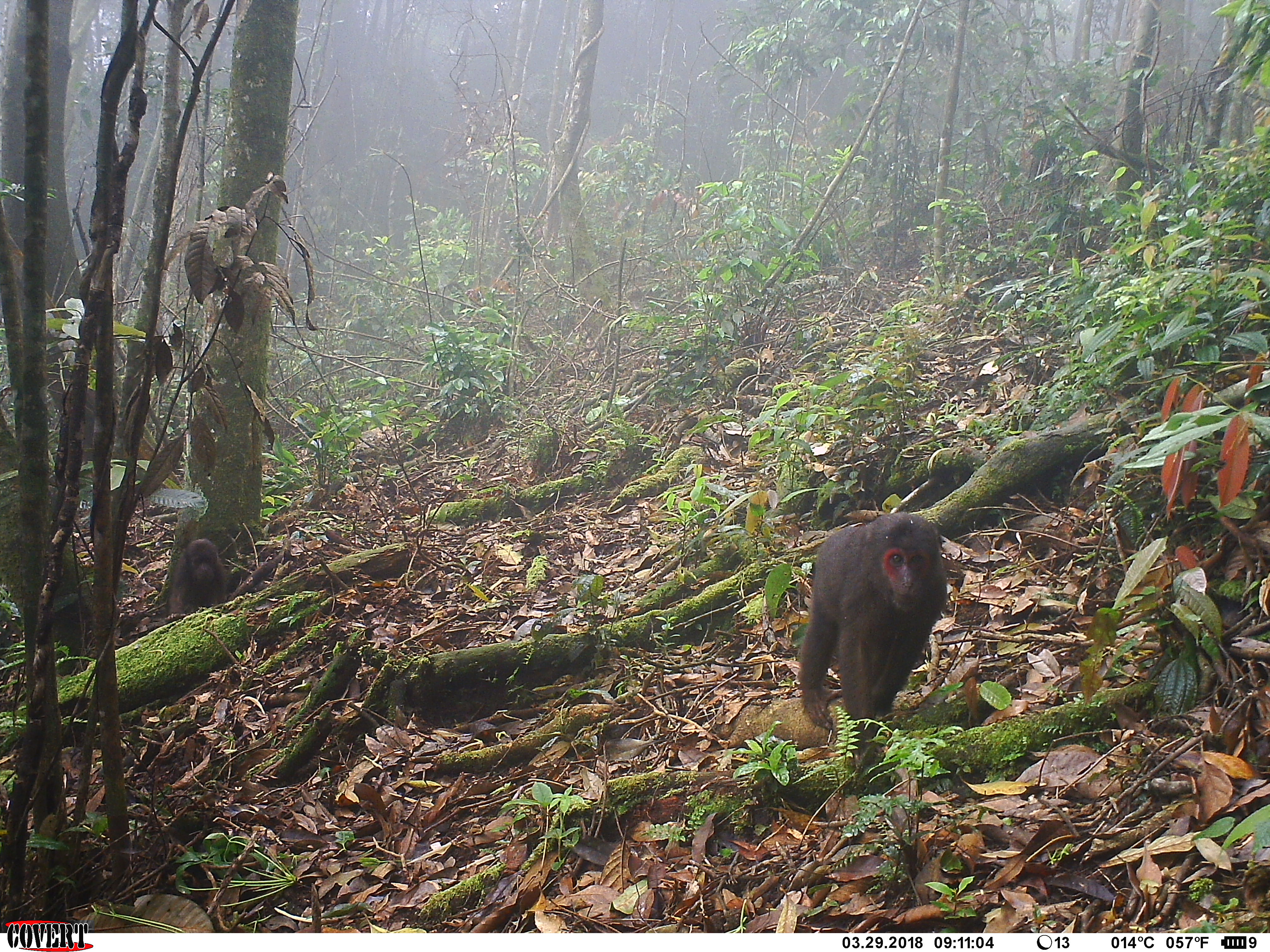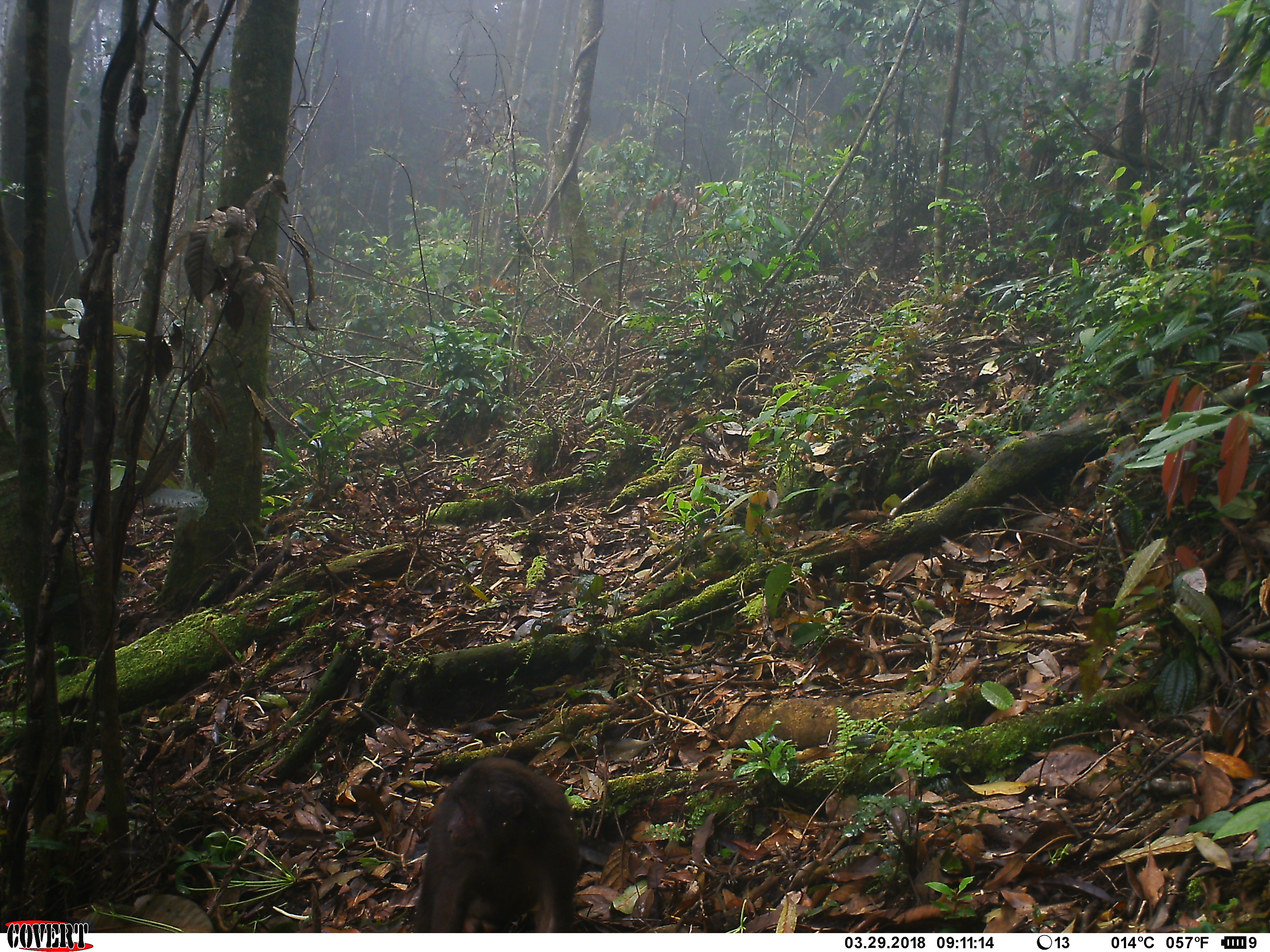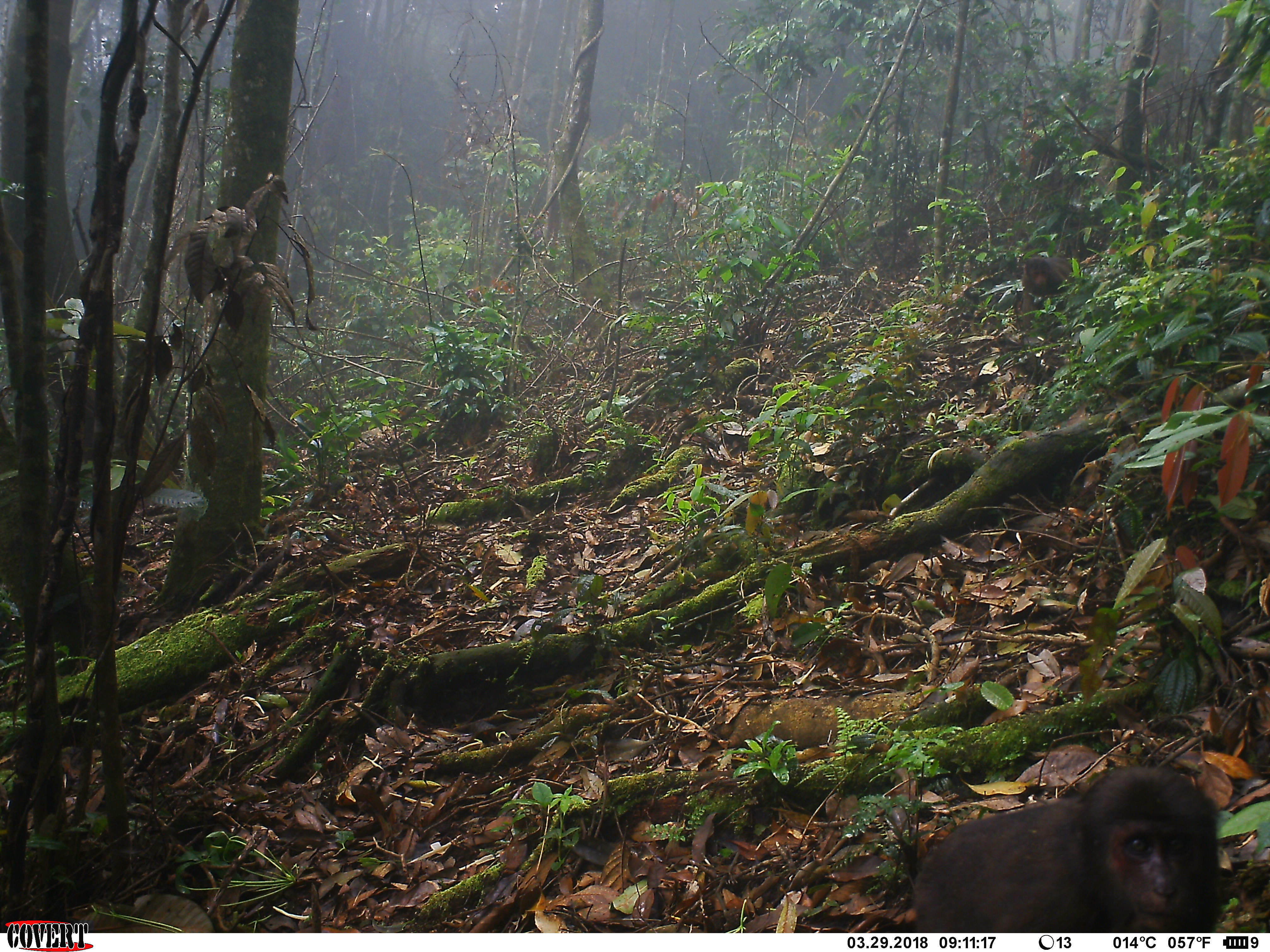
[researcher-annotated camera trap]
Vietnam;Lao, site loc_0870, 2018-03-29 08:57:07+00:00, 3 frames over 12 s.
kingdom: Animalia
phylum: Chordata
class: Mammalia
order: Primates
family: Cercopithecidae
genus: Macaca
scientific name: Macaca arctoides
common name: stump-tailed macaque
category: stump tailed macaque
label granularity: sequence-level